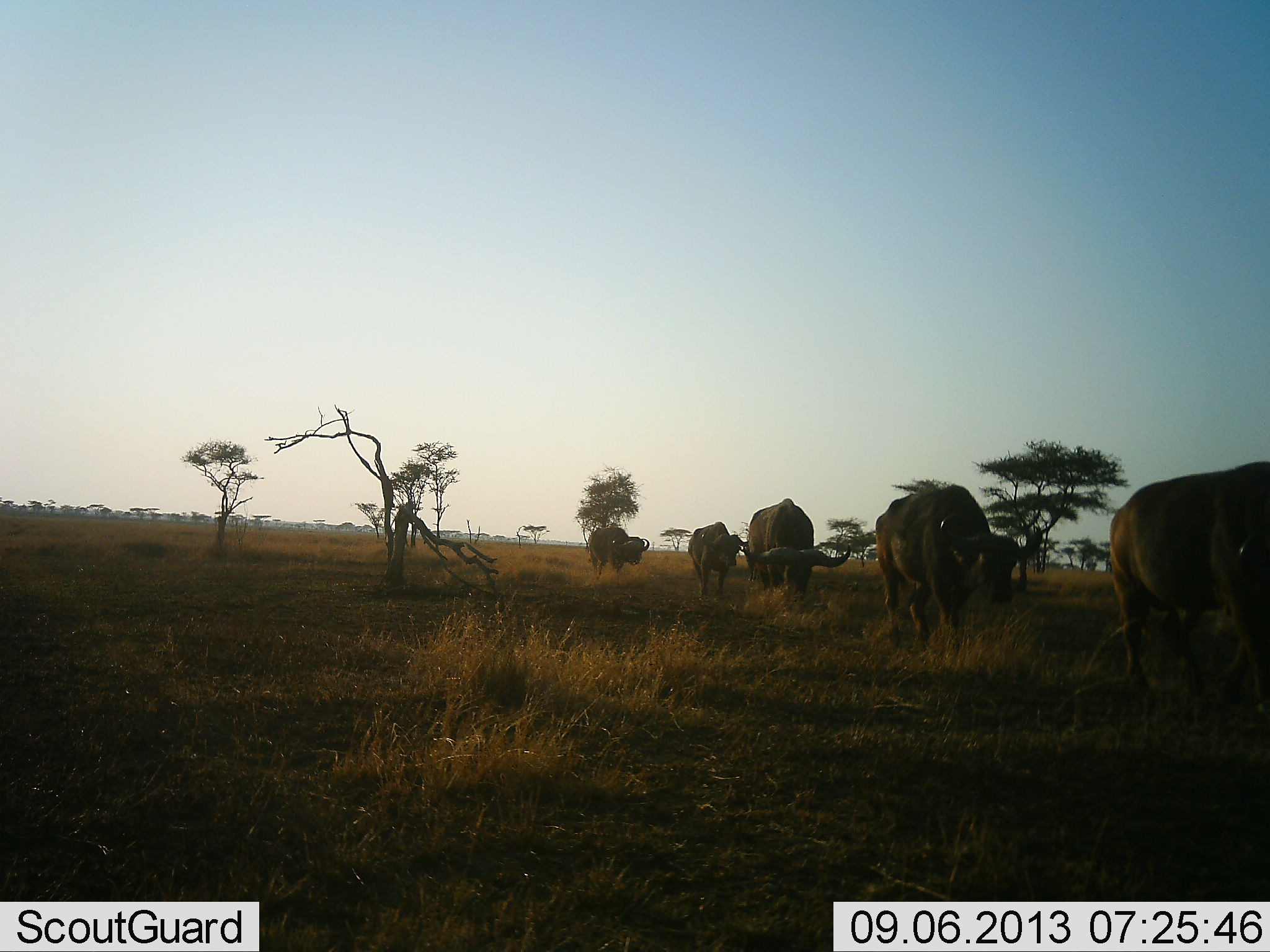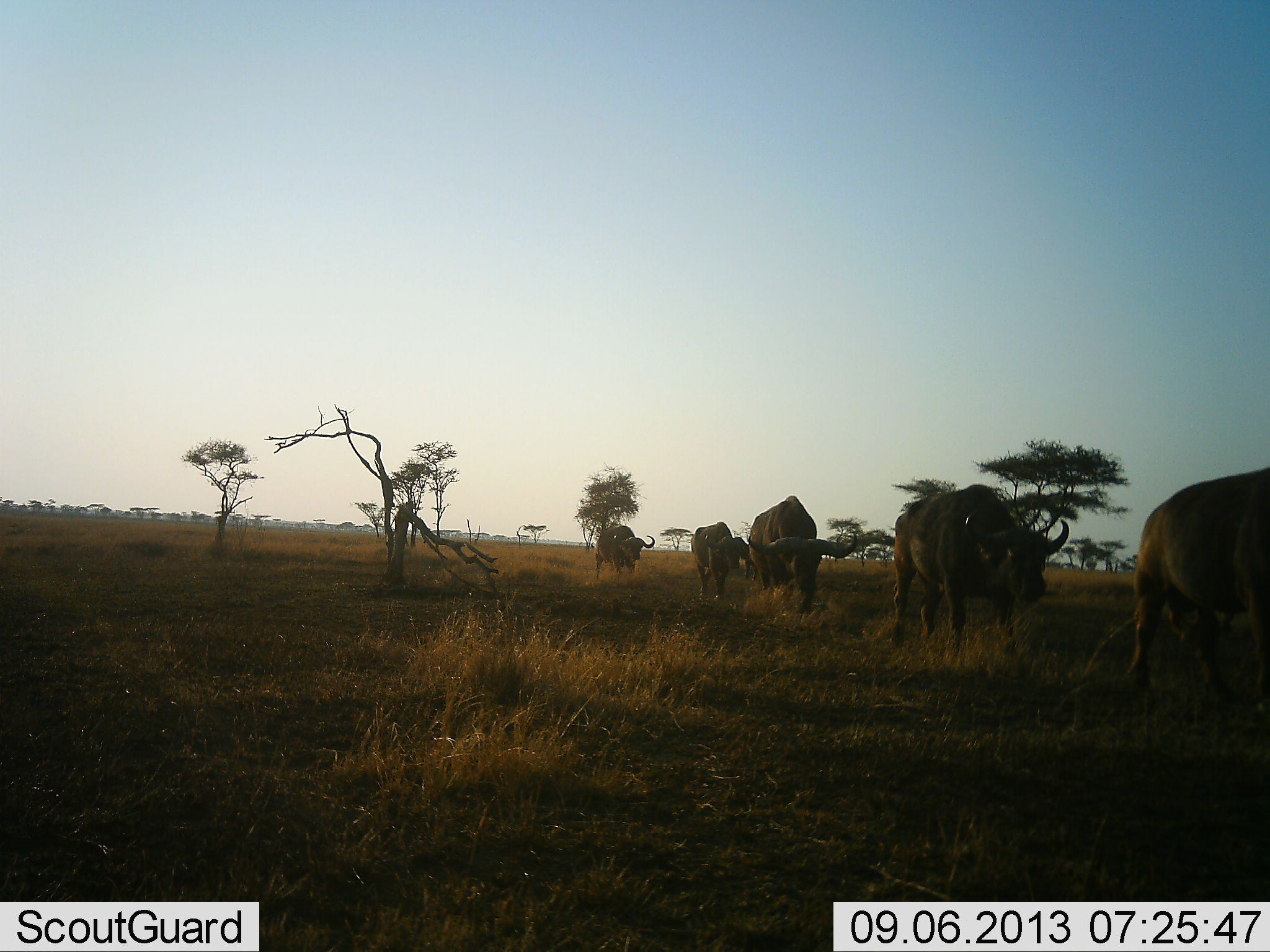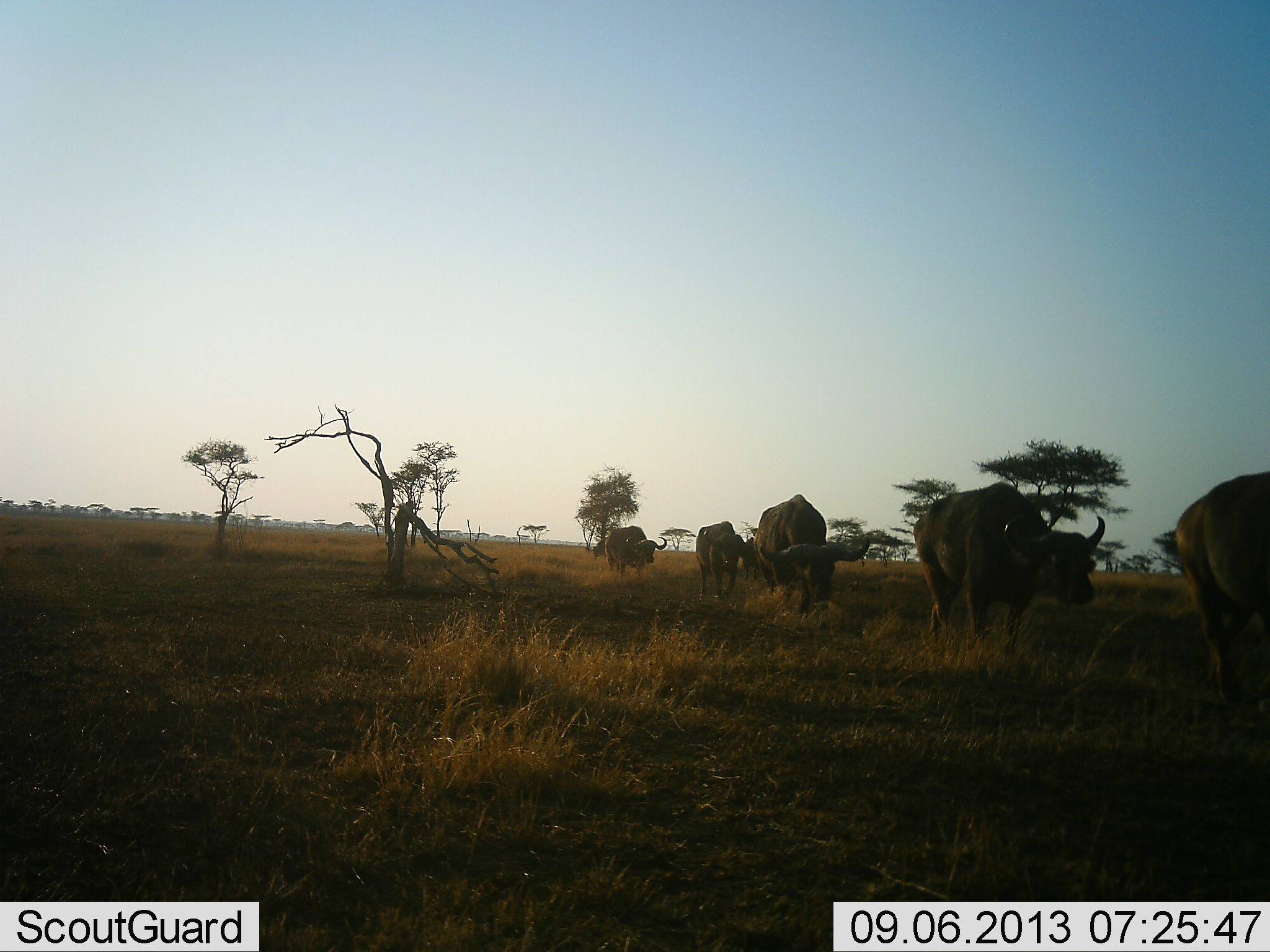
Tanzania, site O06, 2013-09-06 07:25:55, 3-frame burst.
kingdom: Animalia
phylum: Chordata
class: Mammalia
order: Artiodactyla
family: Bovidae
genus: Syncerus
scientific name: Syncerus caffer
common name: cape buffalo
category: buffalo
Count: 5.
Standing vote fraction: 6%.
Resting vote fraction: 0%.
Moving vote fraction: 97%.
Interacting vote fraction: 0%.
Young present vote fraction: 3%.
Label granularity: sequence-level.